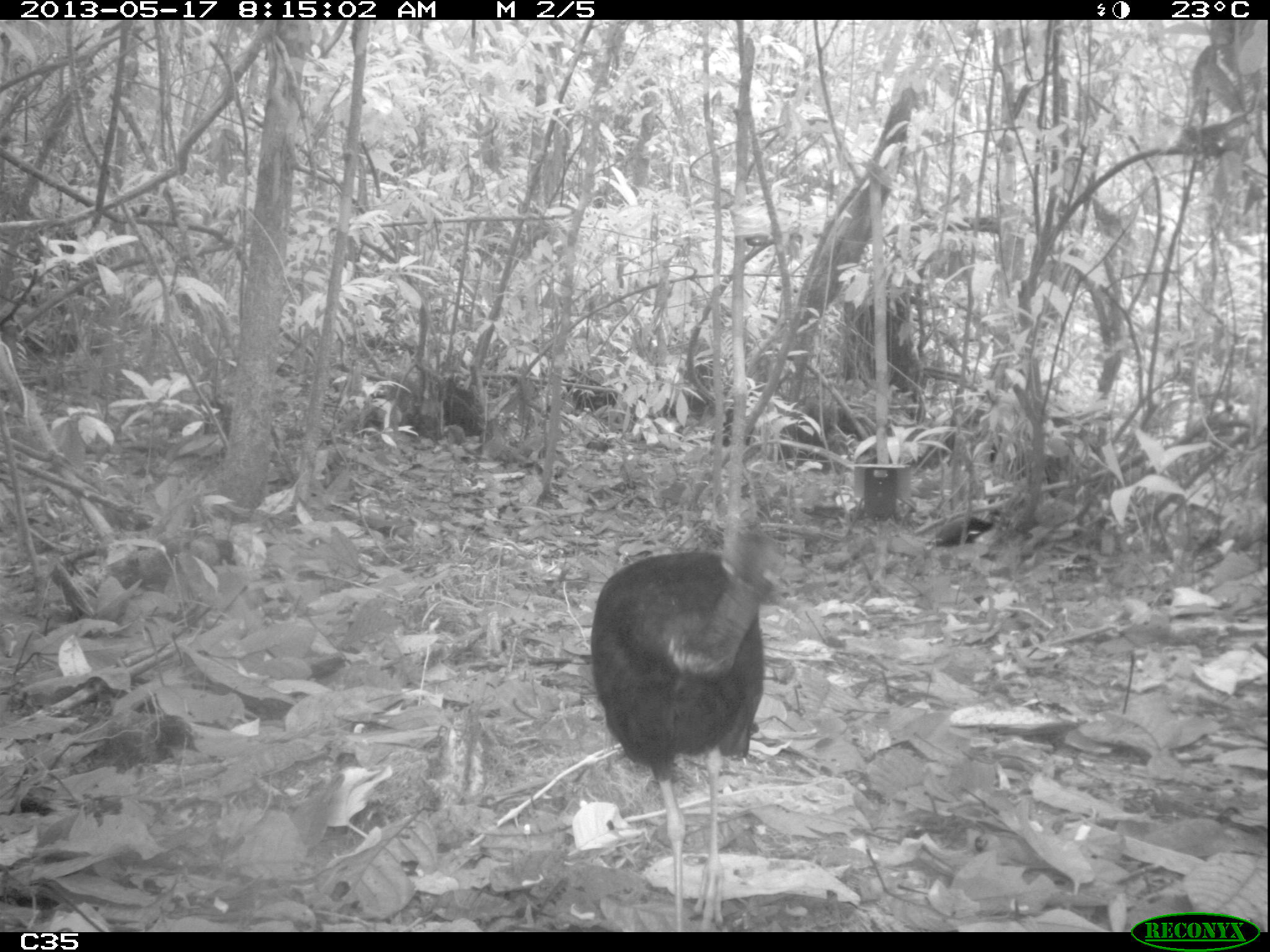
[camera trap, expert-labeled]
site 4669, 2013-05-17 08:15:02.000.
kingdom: Animalia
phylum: Chordata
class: Aves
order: Gruiformes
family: Psophiidae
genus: Psophia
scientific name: Psophia crepitans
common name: gray-winged trumpeter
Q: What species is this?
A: Psophia crepitans (gray-winged trumpeter).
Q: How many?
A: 2.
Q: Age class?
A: Adult.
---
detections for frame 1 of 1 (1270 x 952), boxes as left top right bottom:
psophia crepitans: 588 500 800 932